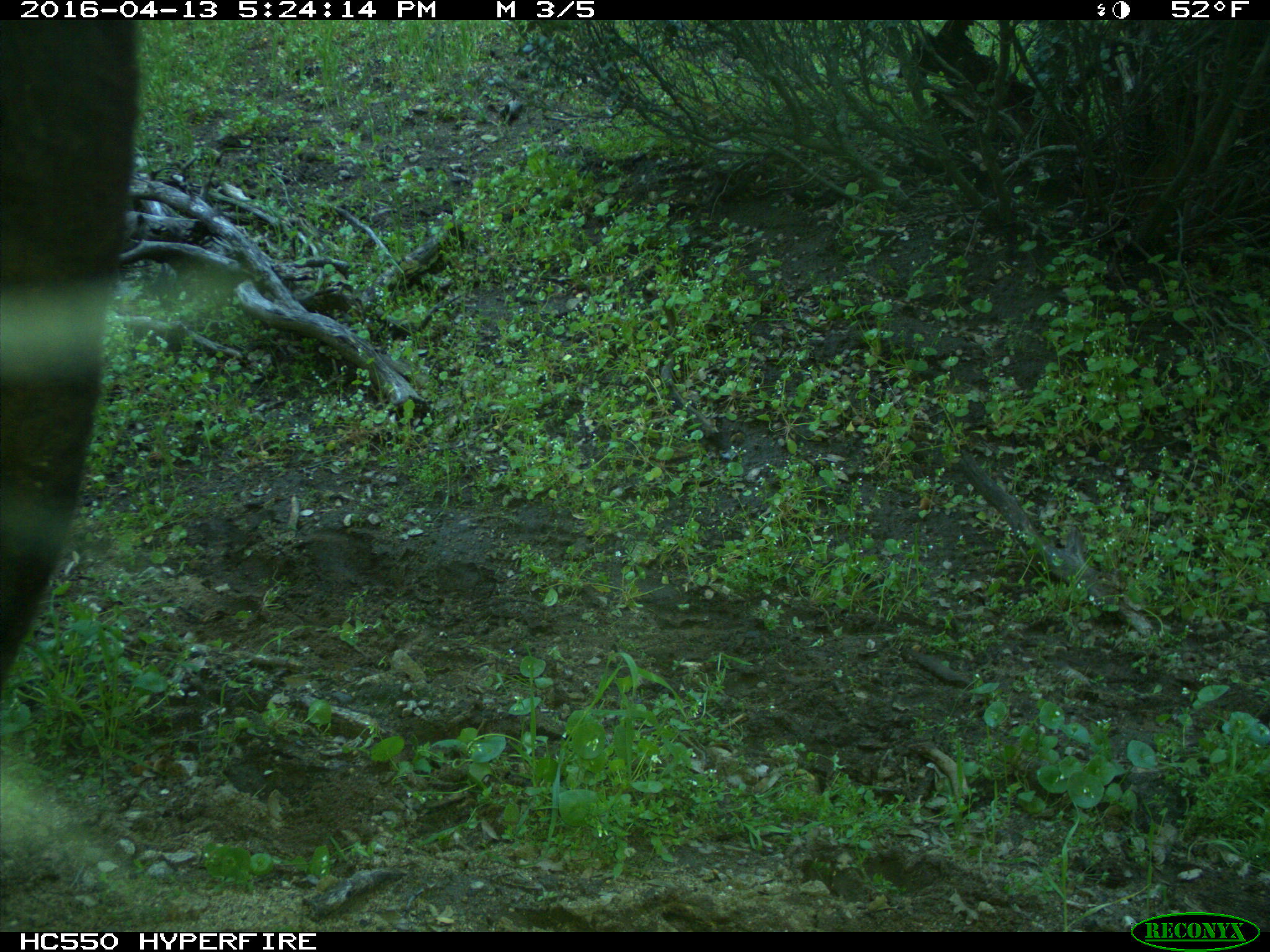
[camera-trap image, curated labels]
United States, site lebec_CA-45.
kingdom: Animalia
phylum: Chordata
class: Mammalia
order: Artiodactyla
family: Bovidae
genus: Bos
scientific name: Bos taurus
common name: domestic cow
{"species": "Bos taurus (domestic cow)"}